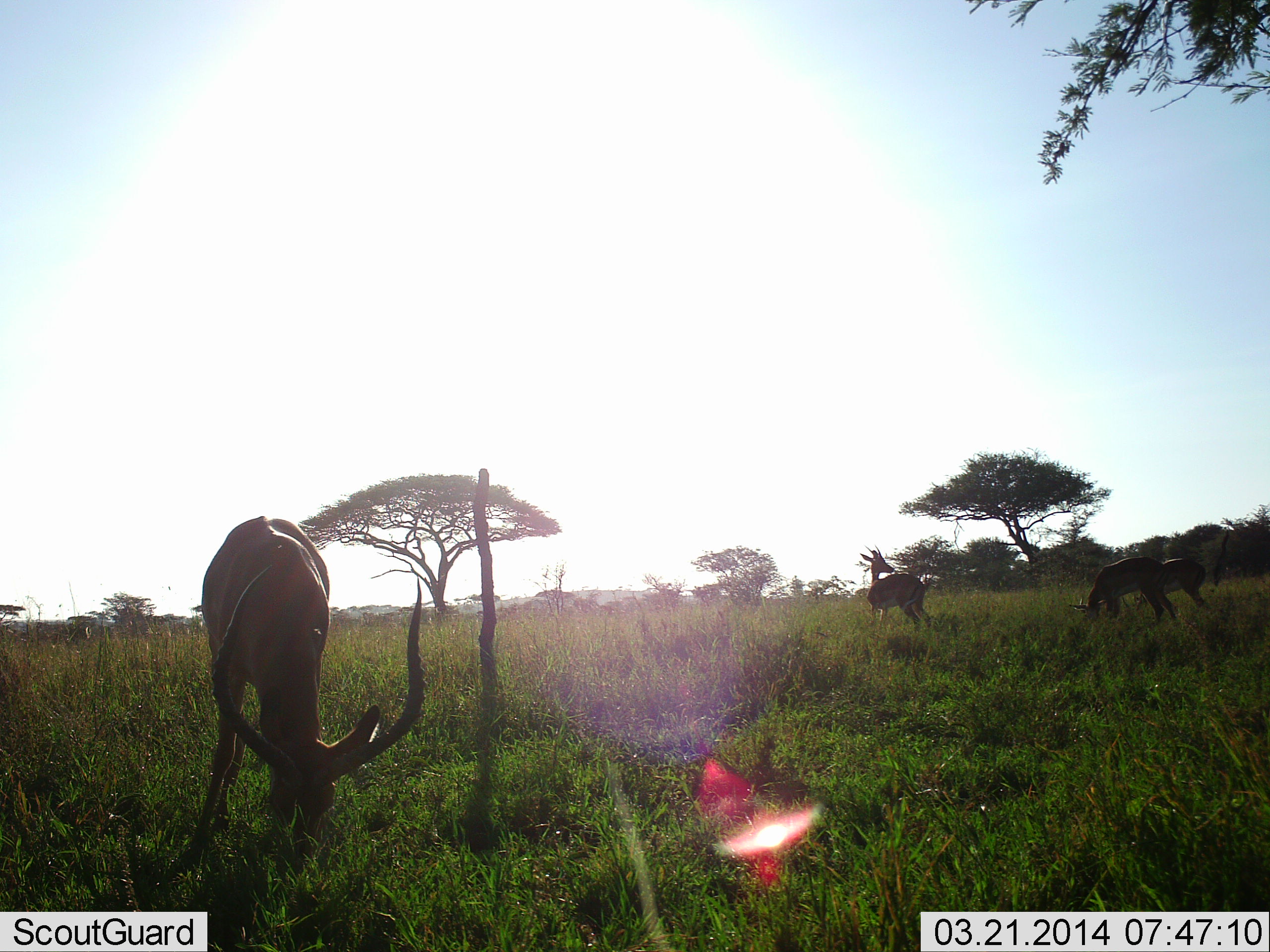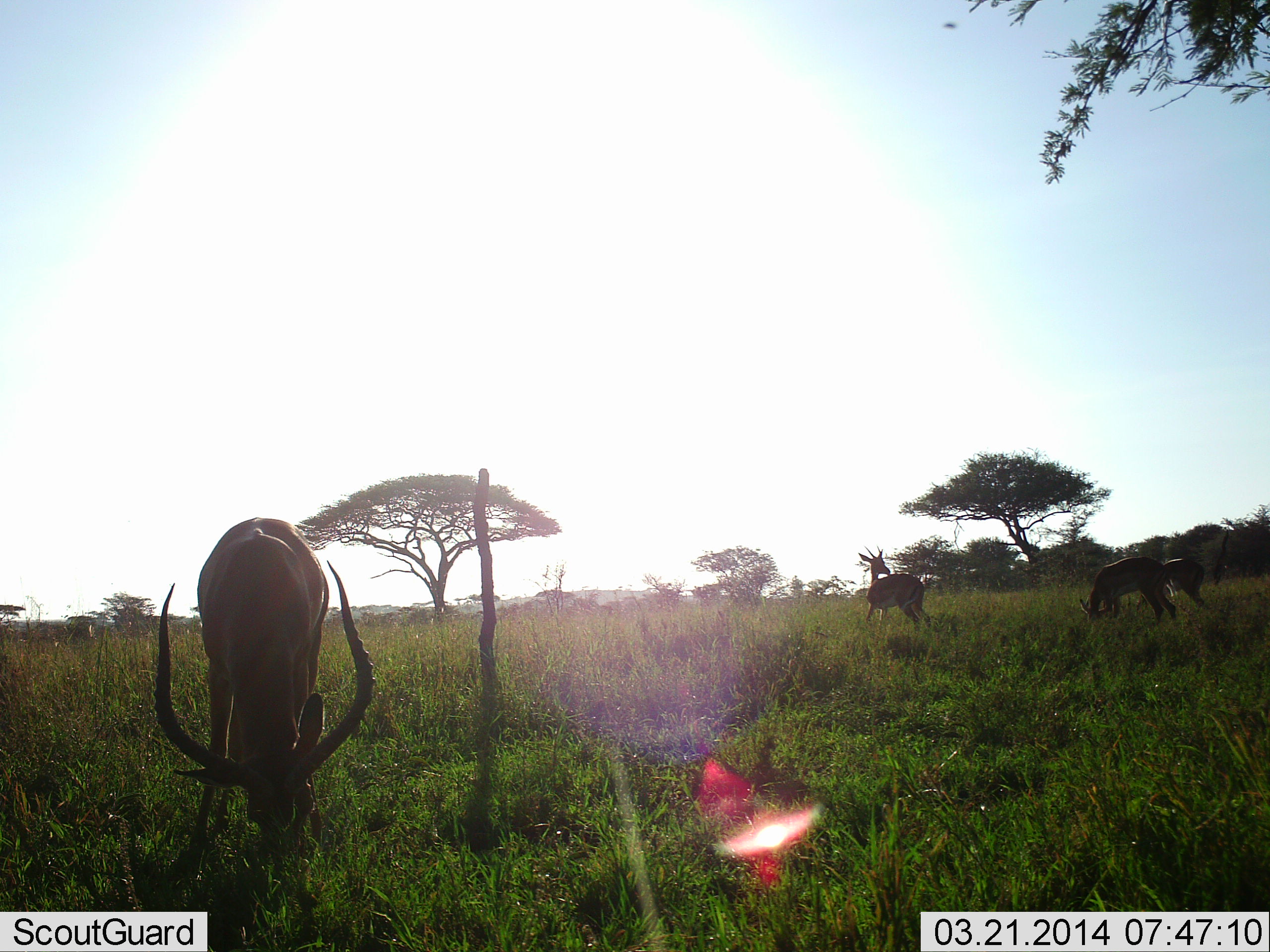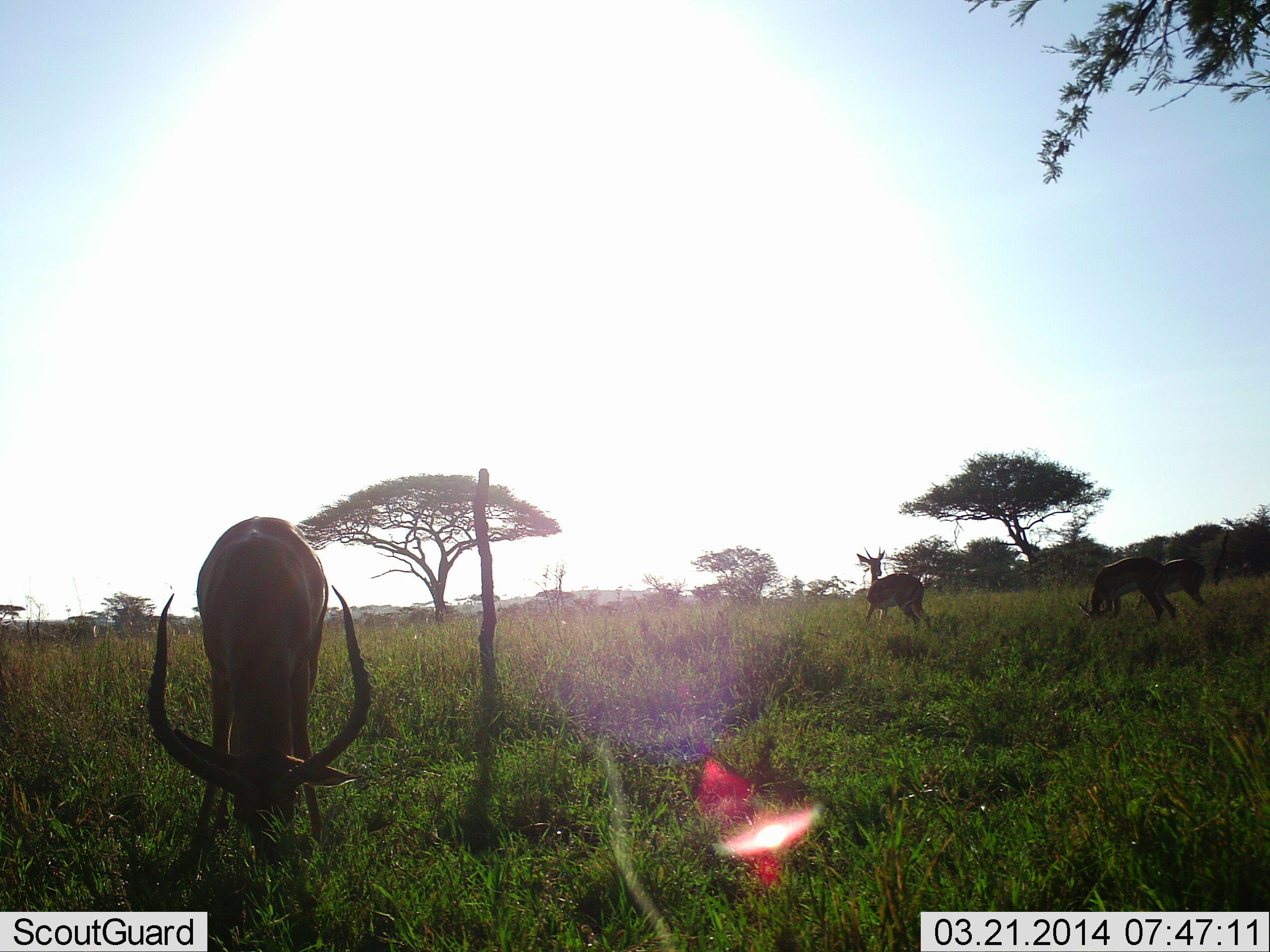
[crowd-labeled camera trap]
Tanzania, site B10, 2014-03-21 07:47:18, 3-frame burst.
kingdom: Animalia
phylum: Chordata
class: Mammalia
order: Artiodactyla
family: Bovidae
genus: Aepyceros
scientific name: Aepyceros melampus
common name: impala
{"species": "impala (Aepyceros melampus)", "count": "4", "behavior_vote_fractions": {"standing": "70%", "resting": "0%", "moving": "10%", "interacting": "0%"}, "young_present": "0%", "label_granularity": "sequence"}